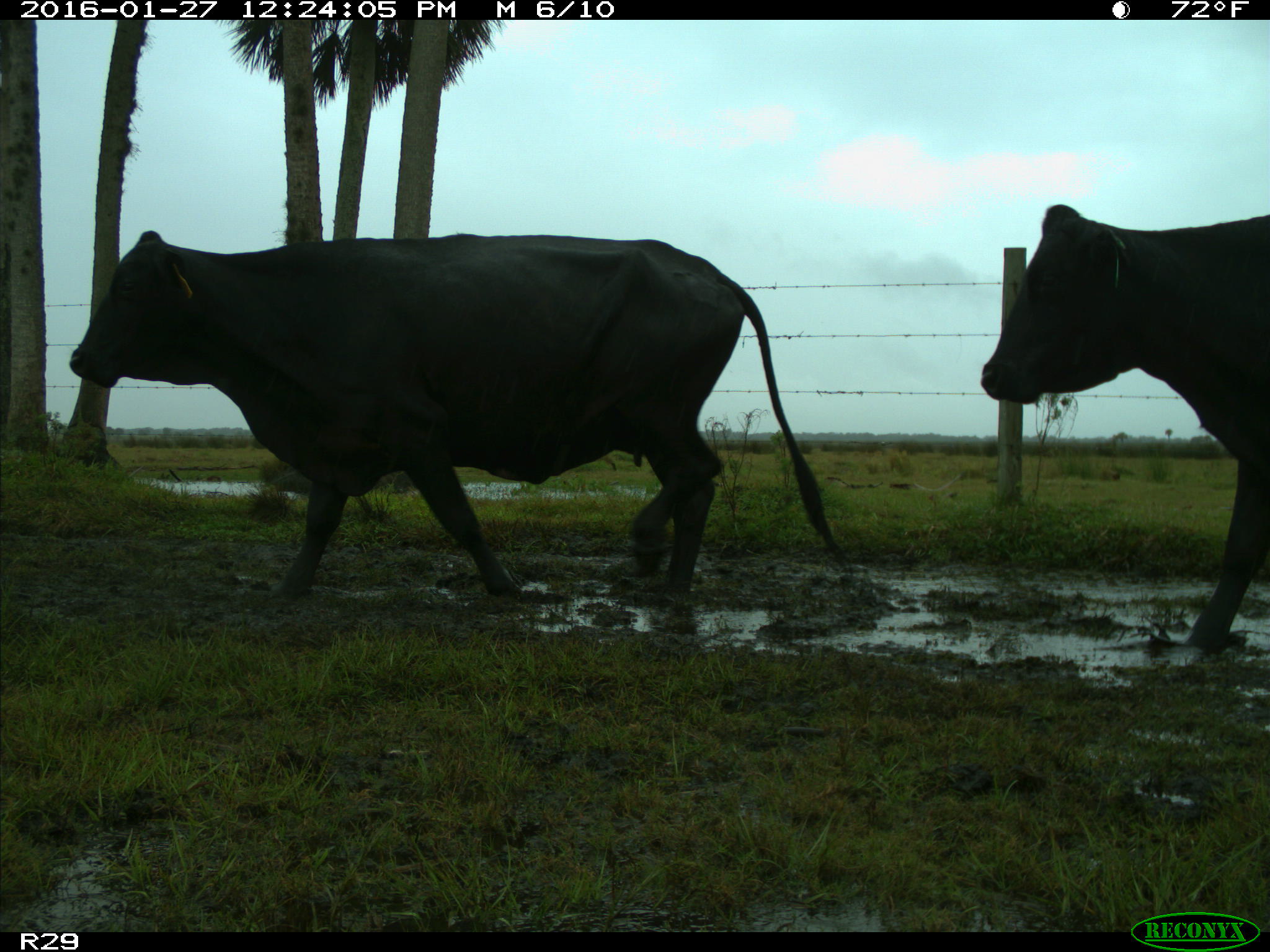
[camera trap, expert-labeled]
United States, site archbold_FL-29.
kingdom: Animalia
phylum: Chordata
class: Mammalia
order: Artiodactyla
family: Bovidae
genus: Bos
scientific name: Bos taurus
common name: domestic cow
Bos taurus (domestic cow).